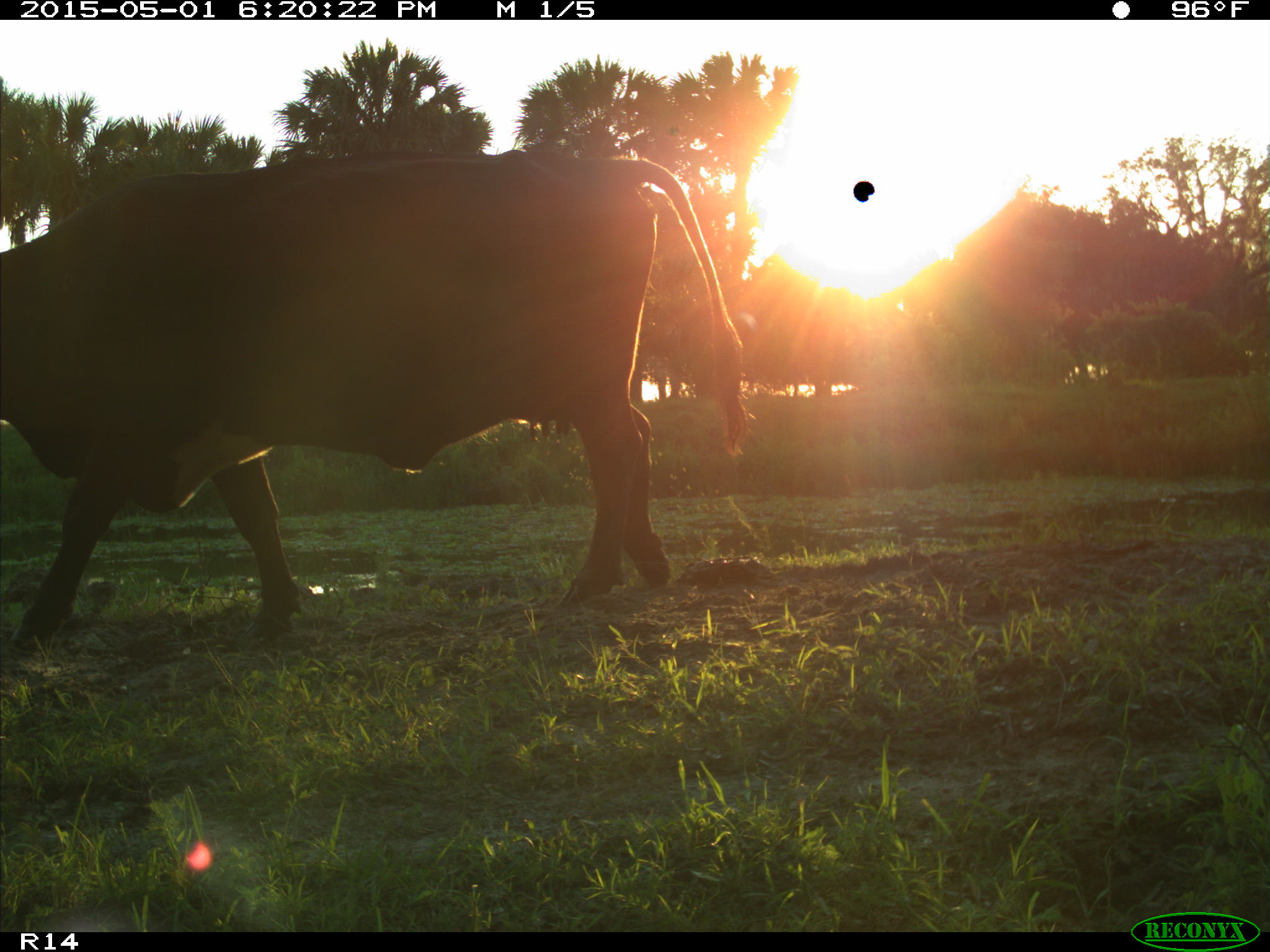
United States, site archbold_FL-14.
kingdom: Animalia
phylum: Chordata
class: Mammalia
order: Artiodactyla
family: Bovidae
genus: Bos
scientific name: Bos taurus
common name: domestic cow